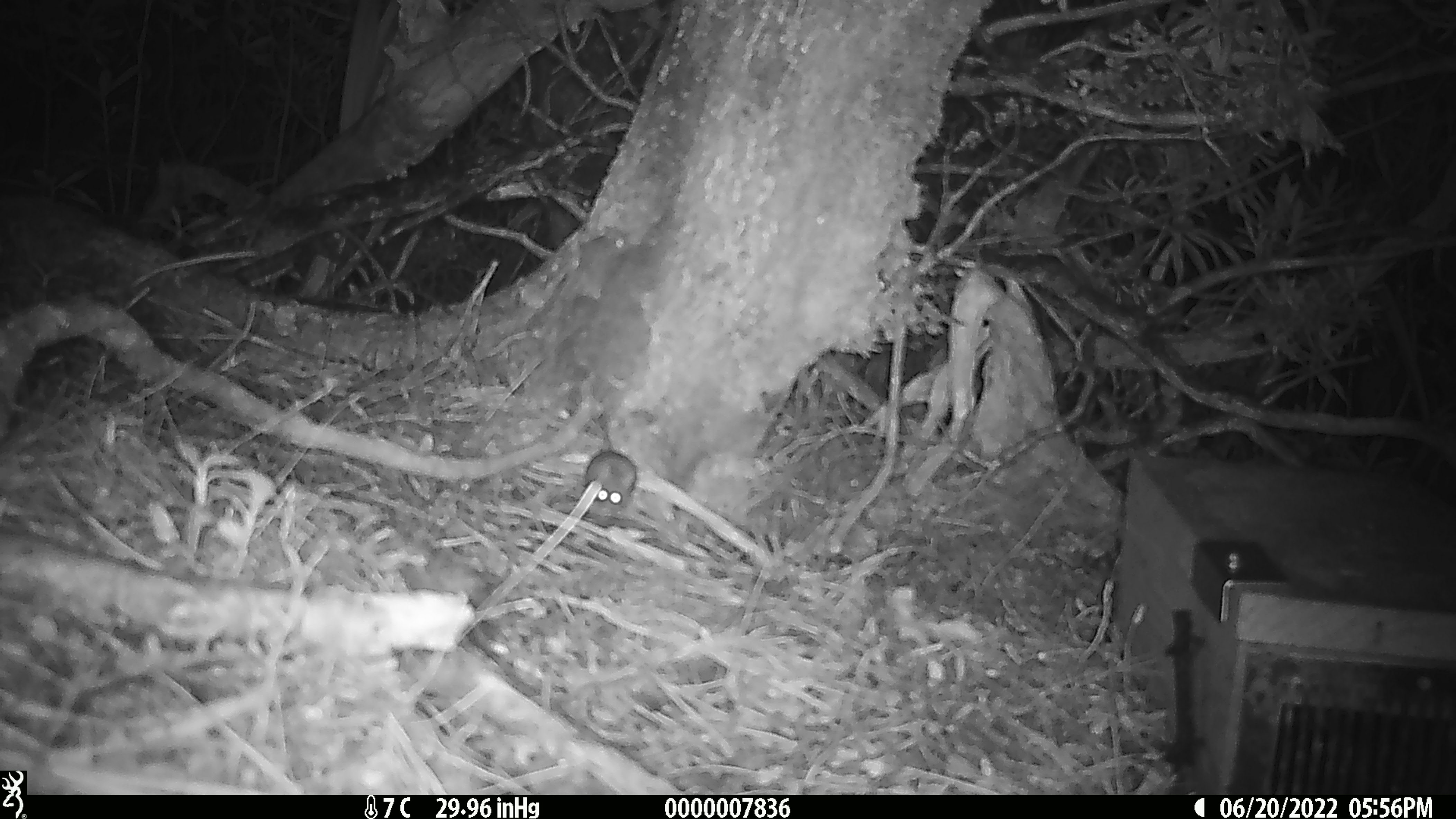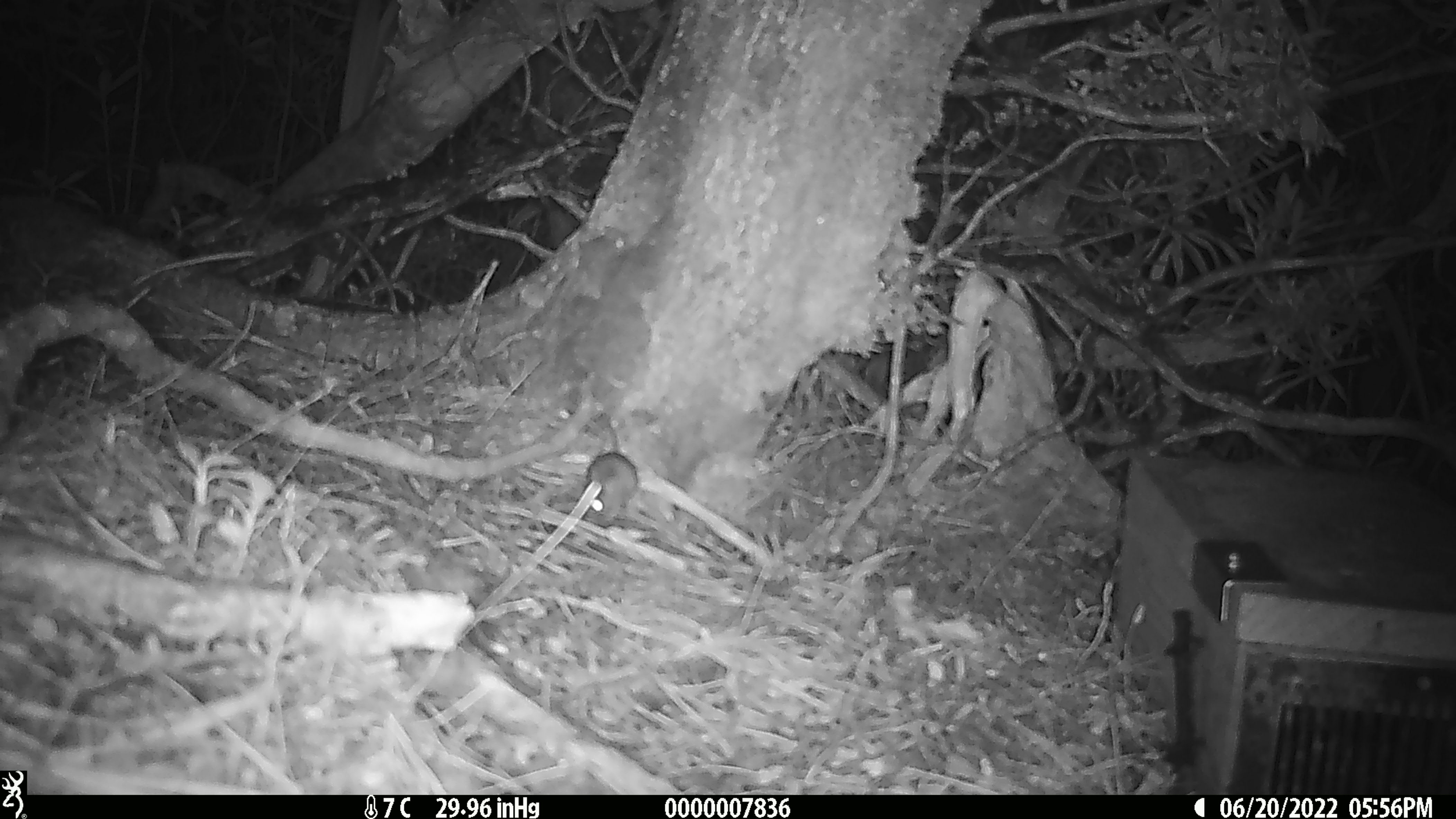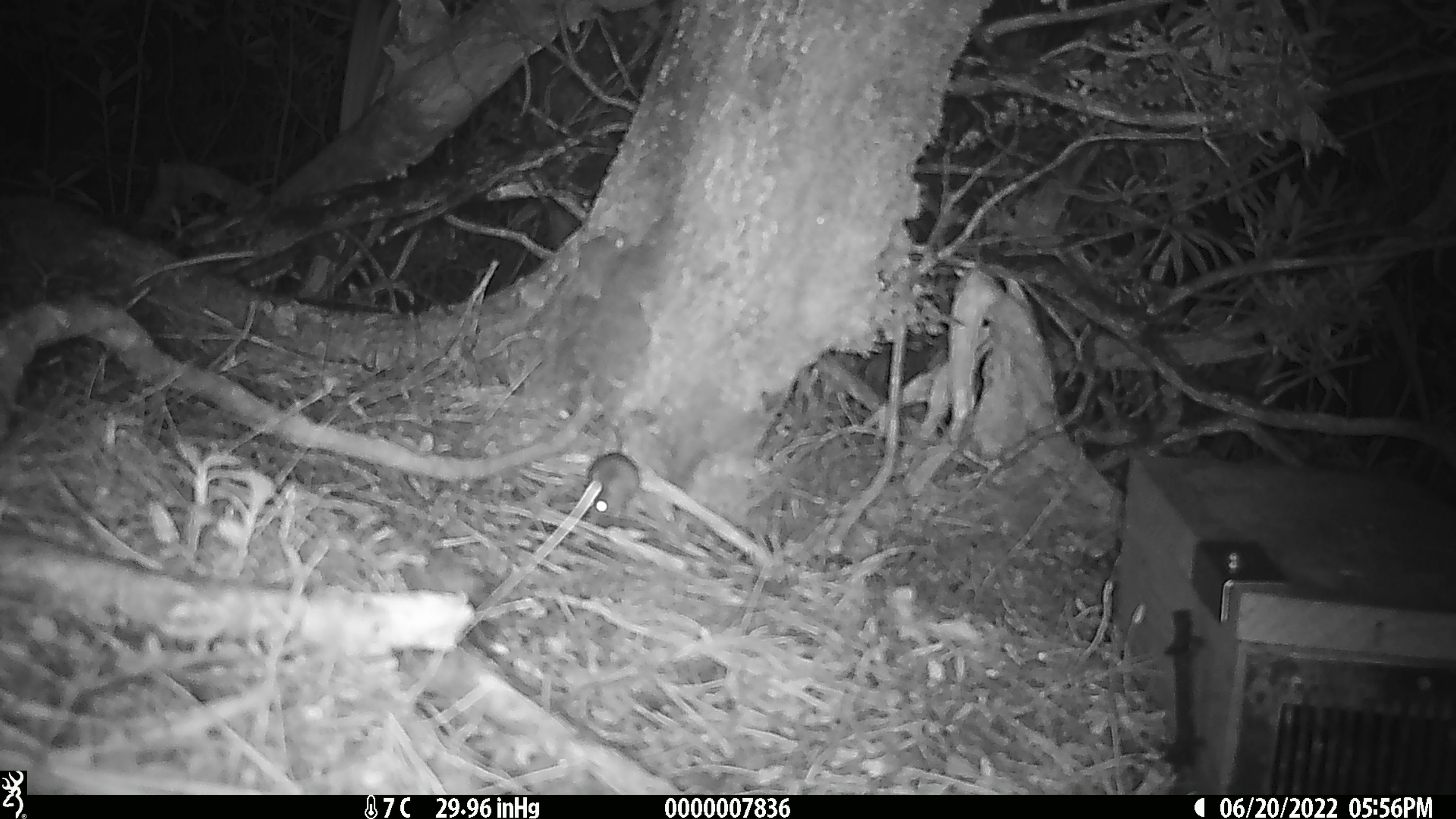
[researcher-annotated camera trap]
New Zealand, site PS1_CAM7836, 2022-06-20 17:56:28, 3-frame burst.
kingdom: Animalia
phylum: Chordata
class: Mammalia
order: Rodentia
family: Muridae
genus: Mus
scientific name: Mus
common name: mouse